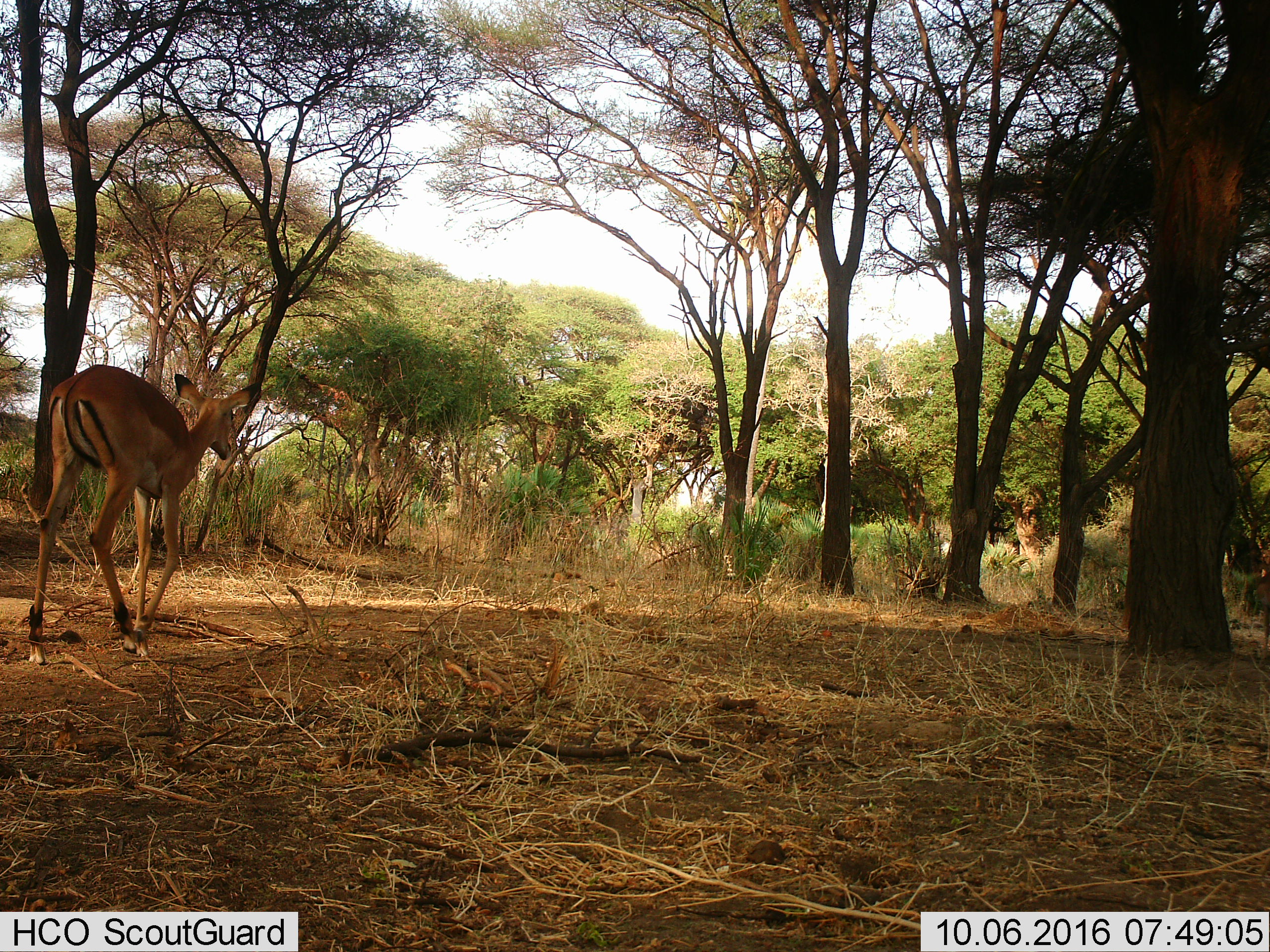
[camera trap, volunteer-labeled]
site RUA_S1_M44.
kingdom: Animalia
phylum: Chordata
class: Mammalia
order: Artiodactyla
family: Bovidae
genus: Aepyceros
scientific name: Aepyceros melampus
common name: impala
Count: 1.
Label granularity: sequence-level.